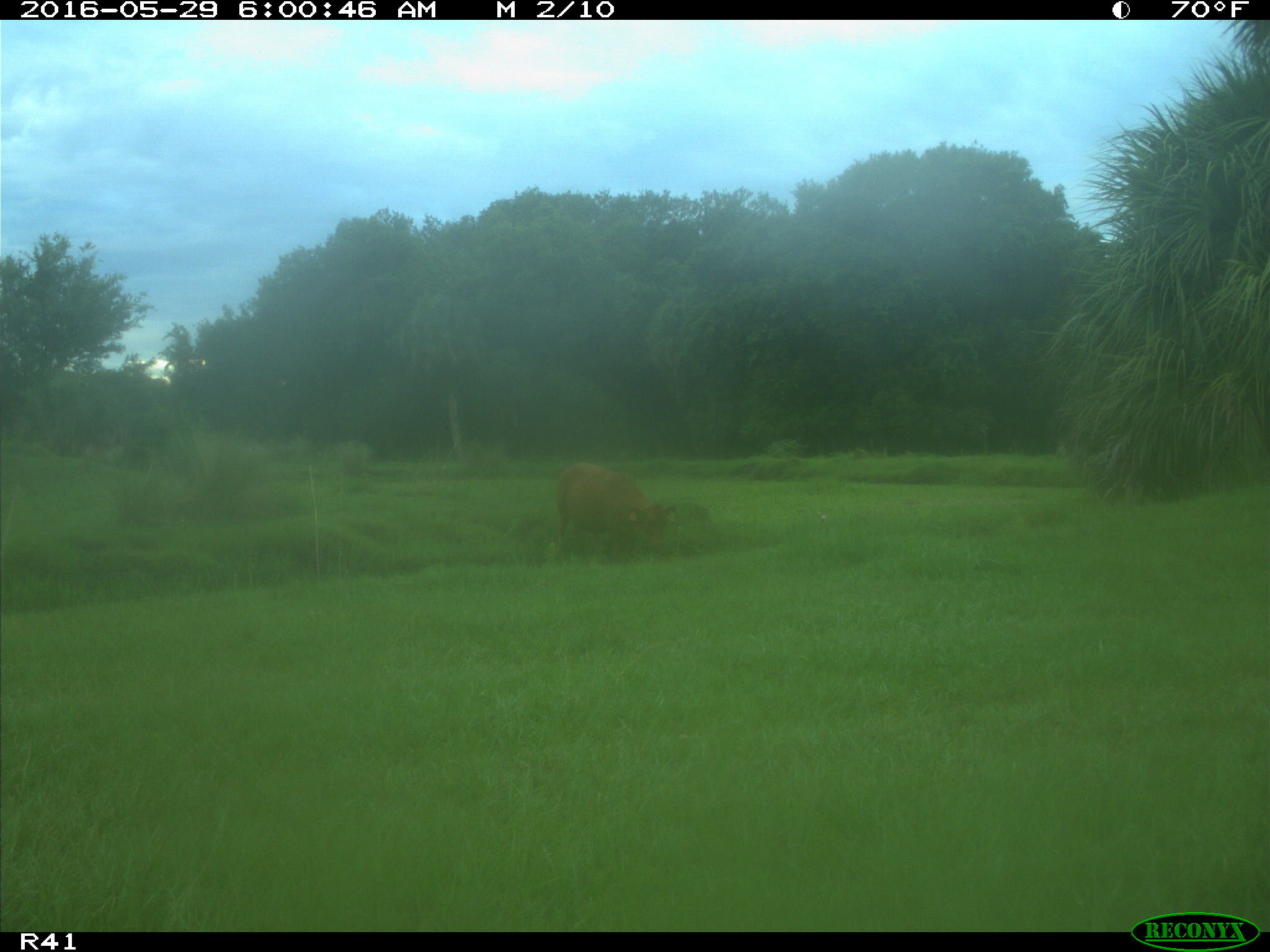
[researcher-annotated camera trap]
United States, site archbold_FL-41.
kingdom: Animalia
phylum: Chordata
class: Mammalia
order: Artiodactyla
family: Bovidae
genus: Bos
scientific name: Bos taurus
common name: domestic cow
Bos taurus (domestic cow).